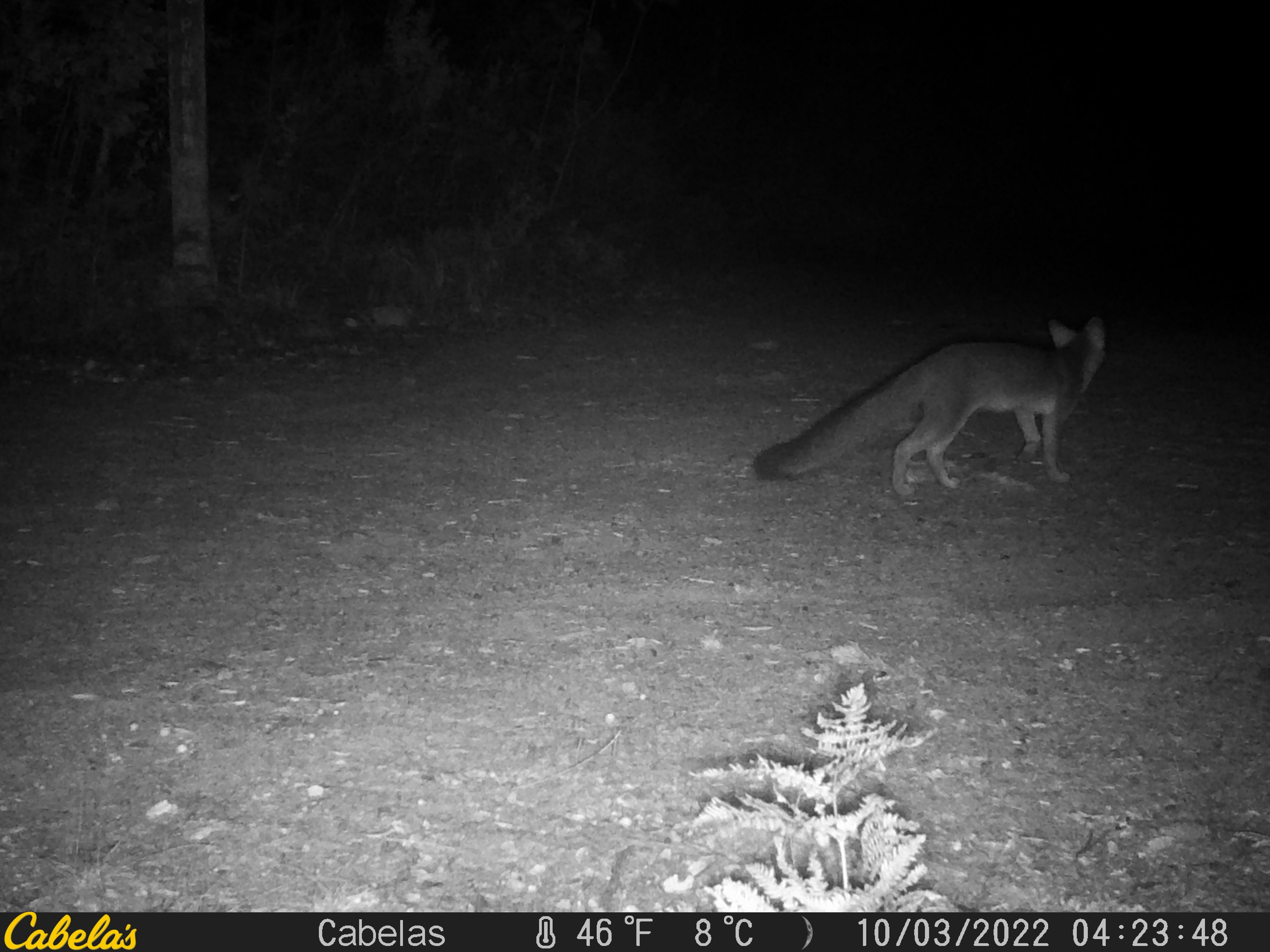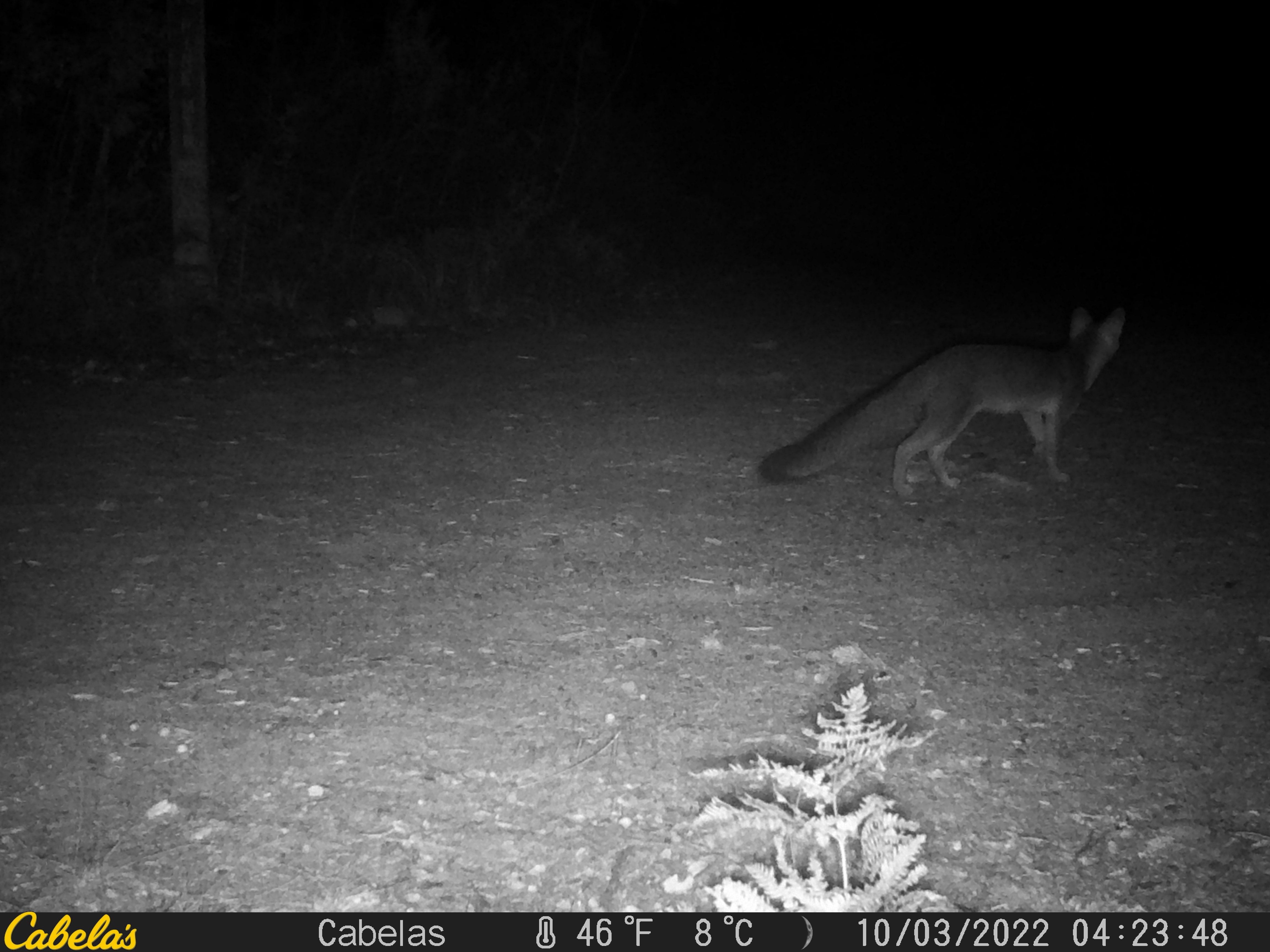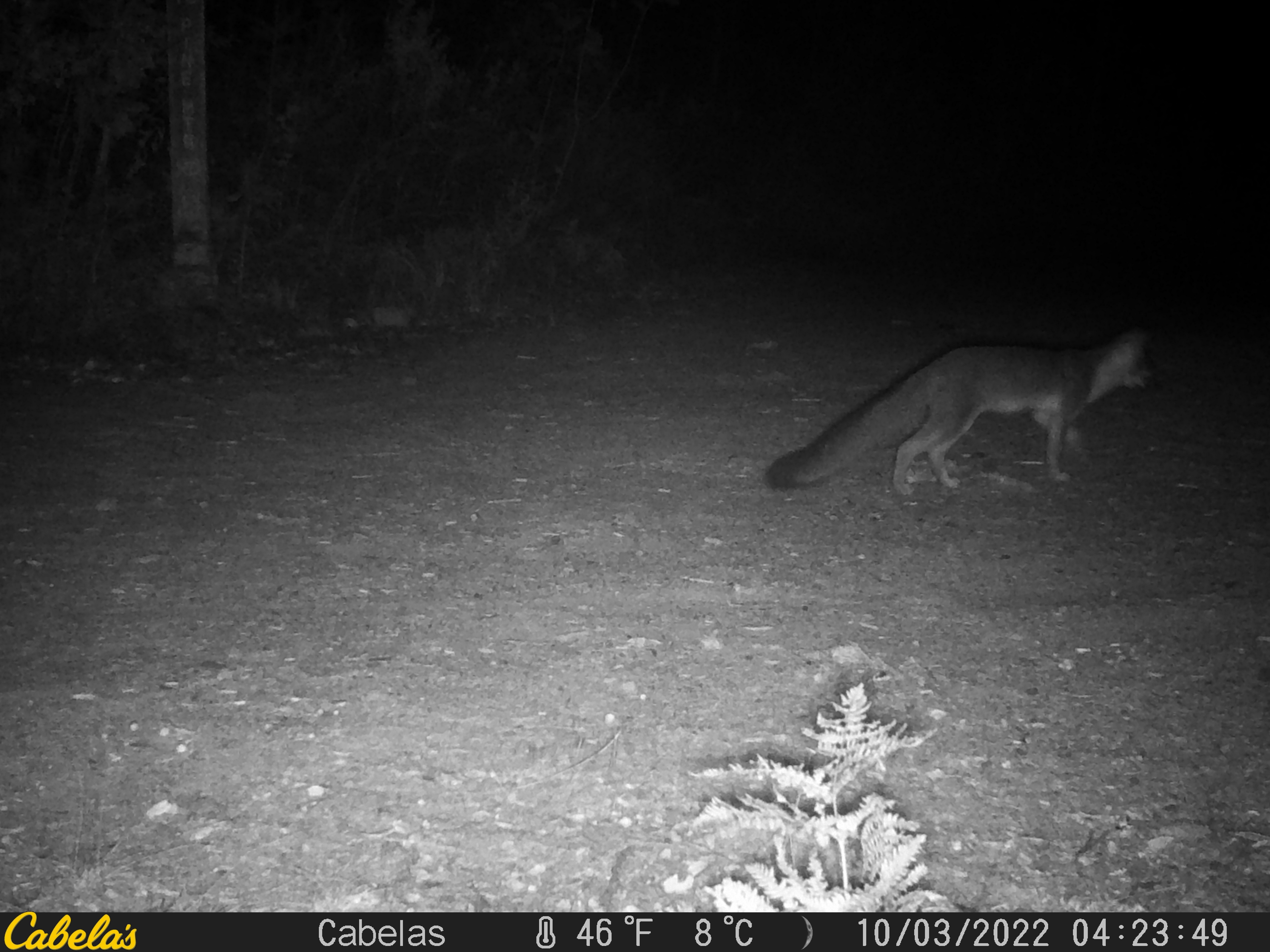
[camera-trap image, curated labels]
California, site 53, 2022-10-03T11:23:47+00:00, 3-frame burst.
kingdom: Animalia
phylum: Chordata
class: Mammalia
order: Carnivora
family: Canidae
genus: Urocyon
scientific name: Urocyon cinereoargenteus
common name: gray fox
Gray fox (Urocyon cinereoargenteus).